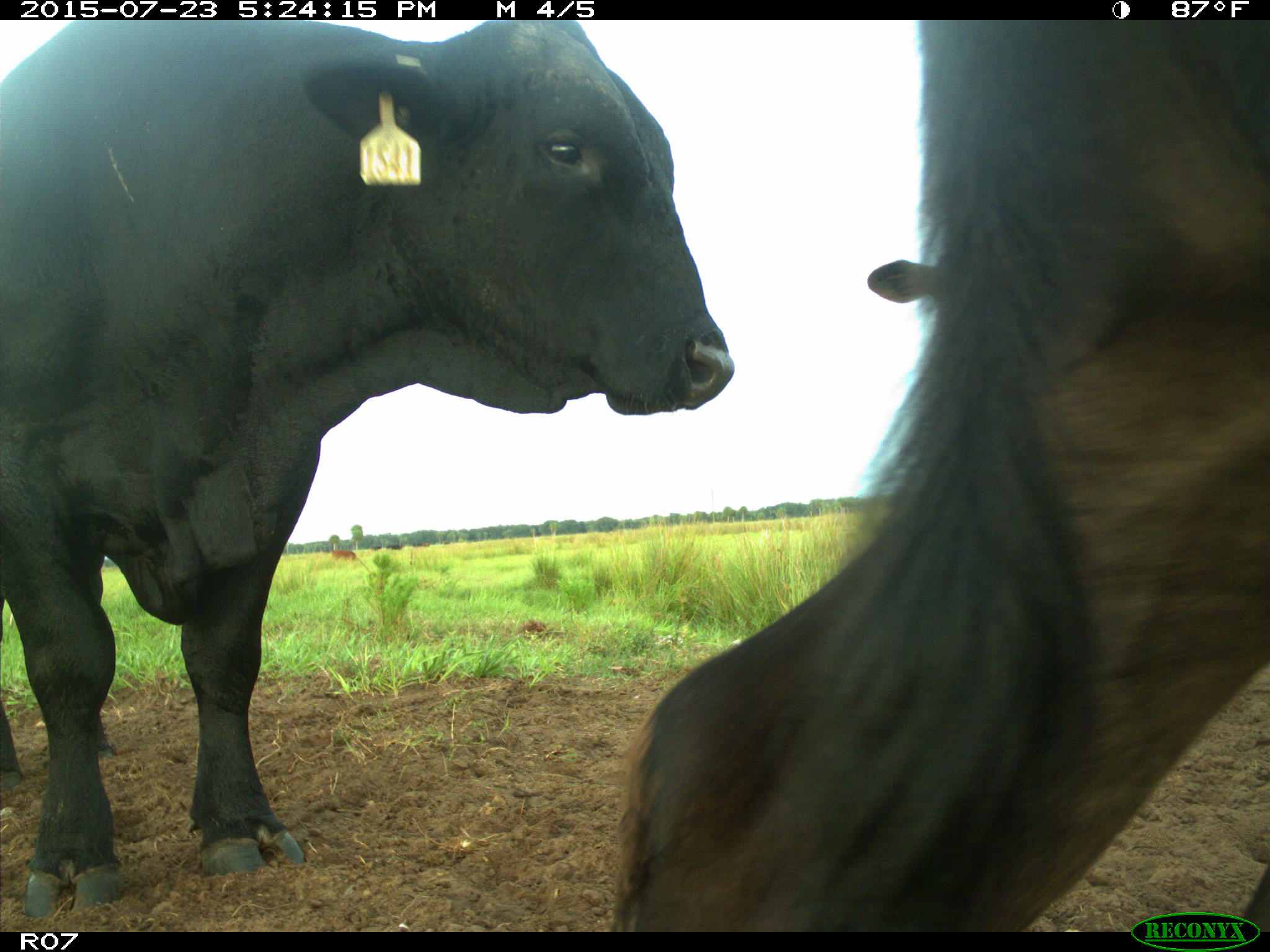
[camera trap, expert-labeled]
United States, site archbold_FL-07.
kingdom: Animalia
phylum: Chordata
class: Mammalia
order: Artiodactyla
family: Bovidae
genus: Bos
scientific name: Bos taurus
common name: domestic cow